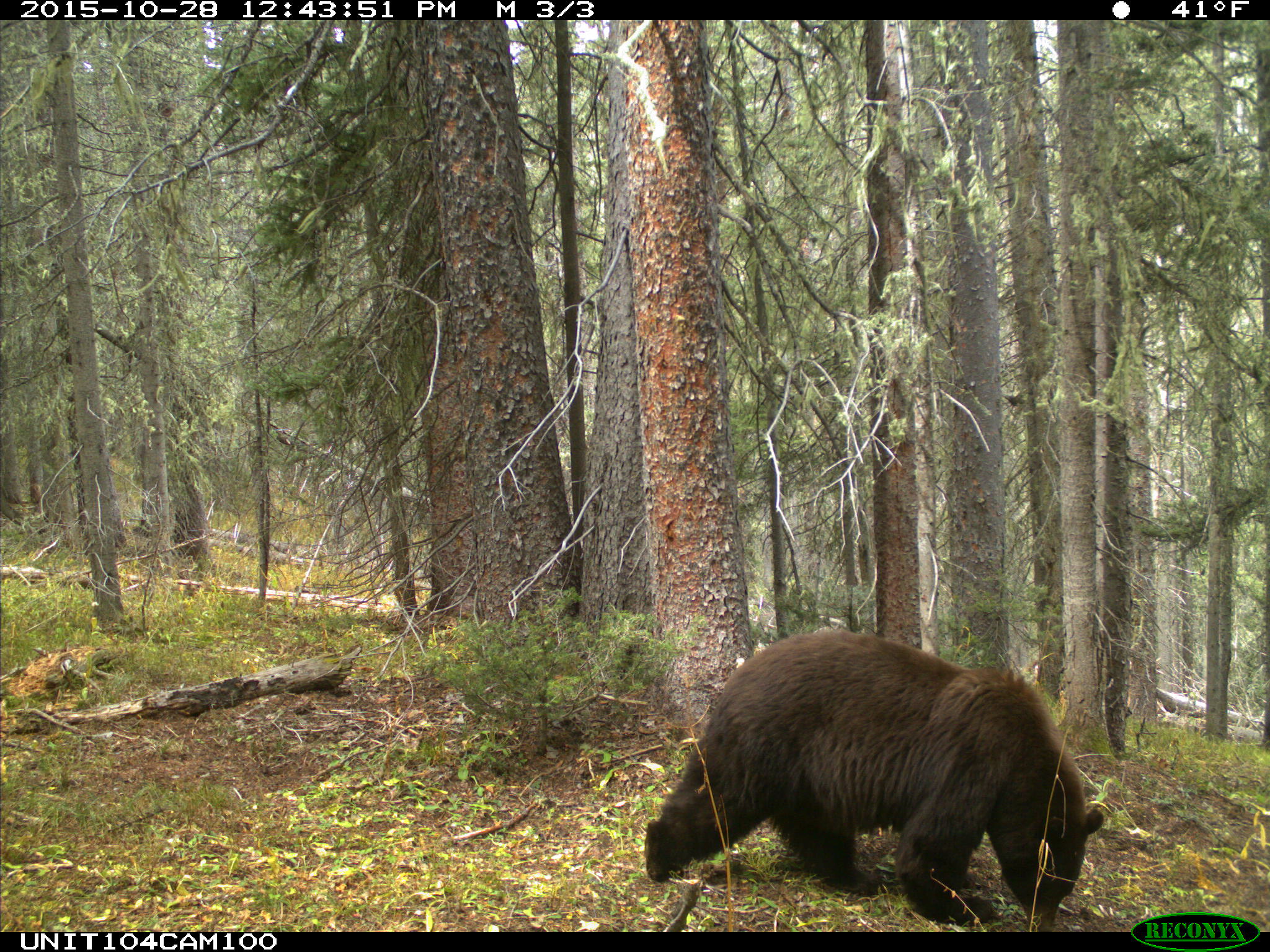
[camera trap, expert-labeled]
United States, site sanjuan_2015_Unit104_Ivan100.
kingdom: Animalia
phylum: Chordata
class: Mammalia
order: Carnivora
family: Ursidae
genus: Ursus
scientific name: Ursus americanus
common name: american black bear